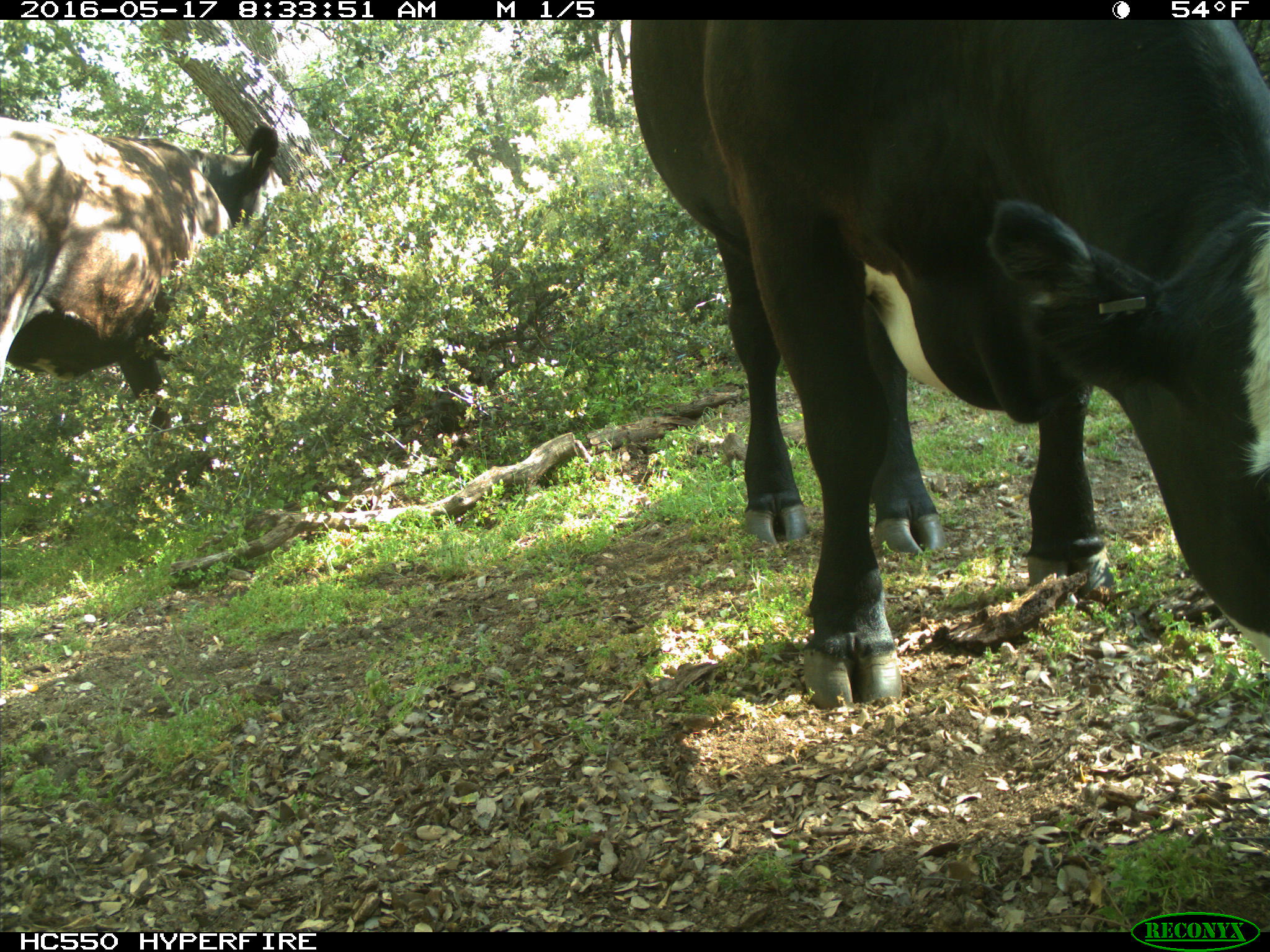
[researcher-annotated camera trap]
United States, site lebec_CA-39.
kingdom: Animalia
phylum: Chordata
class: Mammalia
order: Artiodactyla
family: Bovidae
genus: Bos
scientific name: Bos taurus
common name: domestic cow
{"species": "Bos taurus (domestic cow)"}